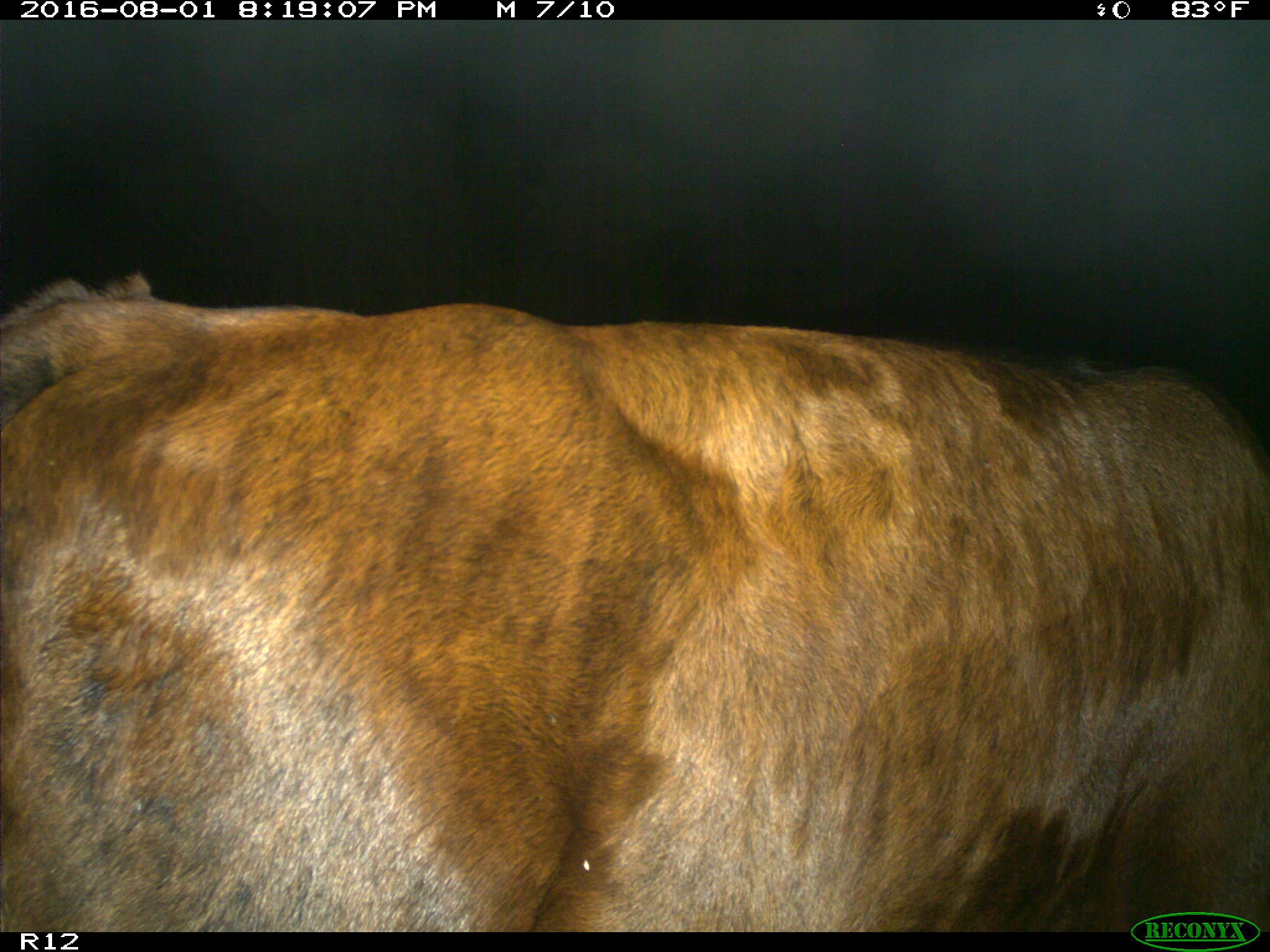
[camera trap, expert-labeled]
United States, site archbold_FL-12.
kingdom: Animalia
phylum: Chordata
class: Mammalia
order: Artiodactyla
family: Bovidae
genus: Bos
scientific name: Bos taurus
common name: domestic cow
Bos taurus (domestic cow).